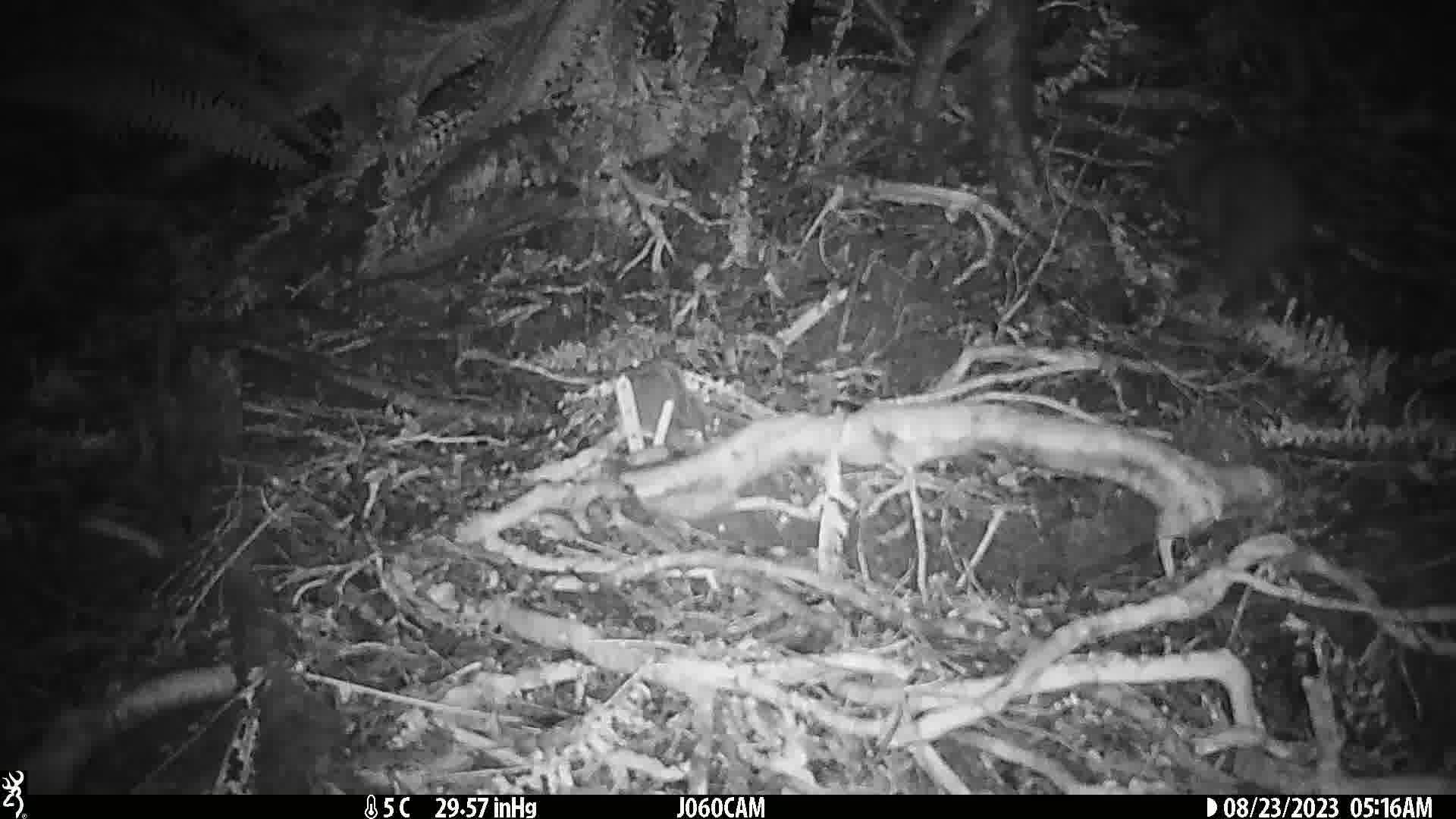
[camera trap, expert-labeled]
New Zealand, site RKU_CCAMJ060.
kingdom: Animalia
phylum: Chordata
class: Aves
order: Apterygiformes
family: Apterygidae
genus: Apteryx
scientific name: Apteryx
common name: kiwi